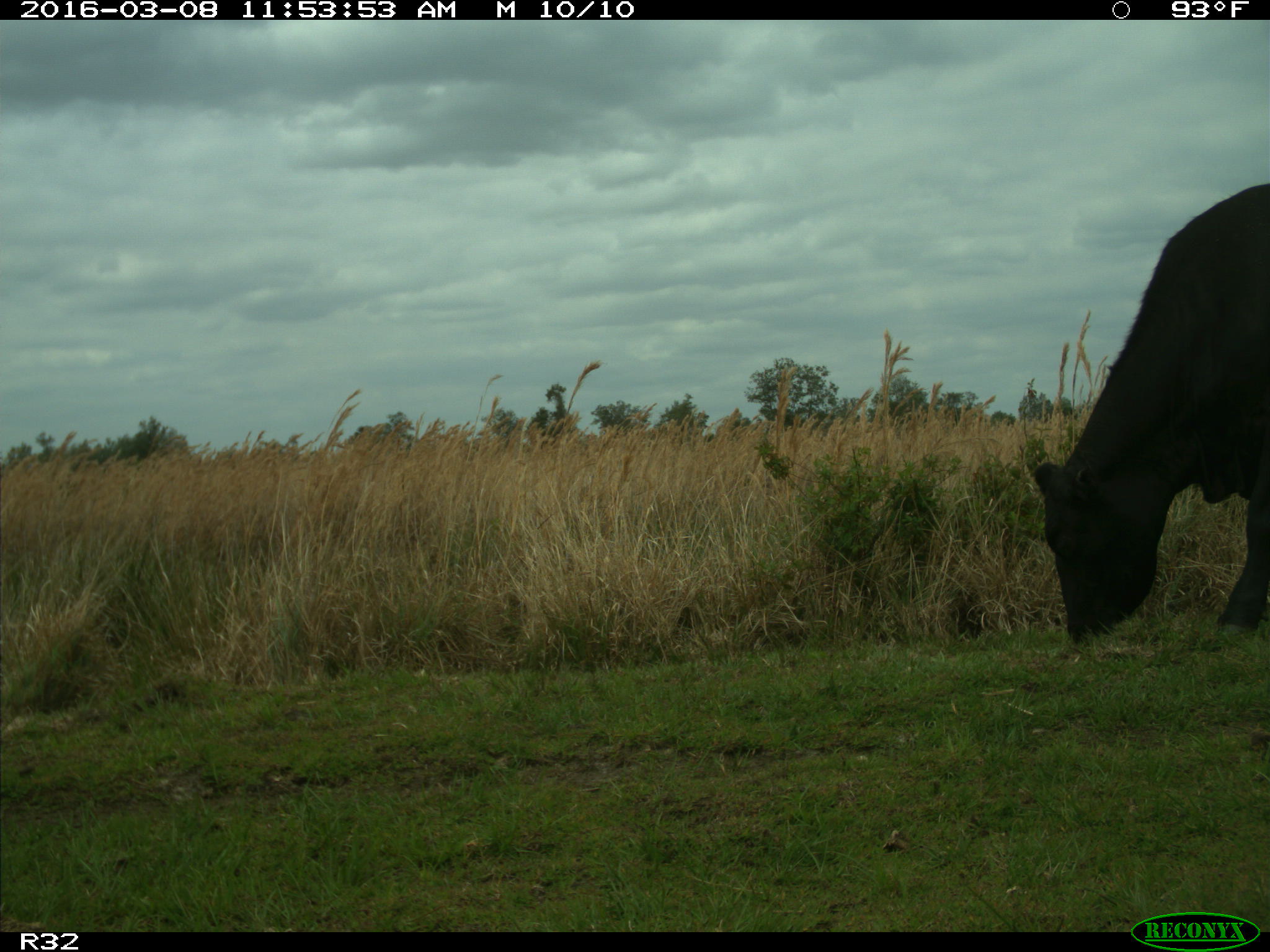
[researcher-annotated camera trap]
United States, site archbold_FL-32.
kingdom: Animalia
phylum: Chordata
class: Mammalia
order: Artiodactyla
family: Bovidae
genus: Bos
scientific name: Bos taurus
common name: domestic cow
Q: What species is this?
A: Bos taurus (domestic cow).